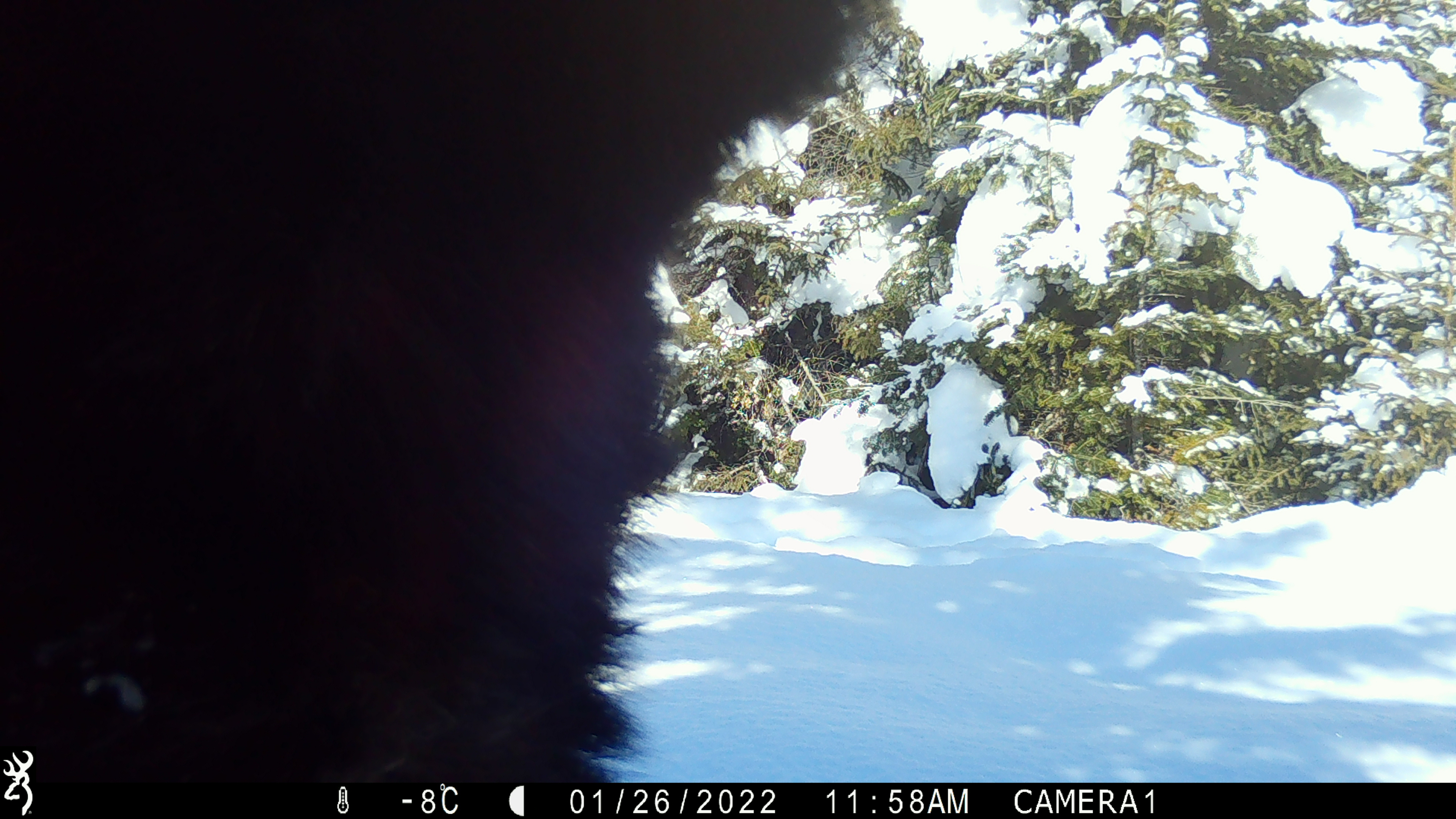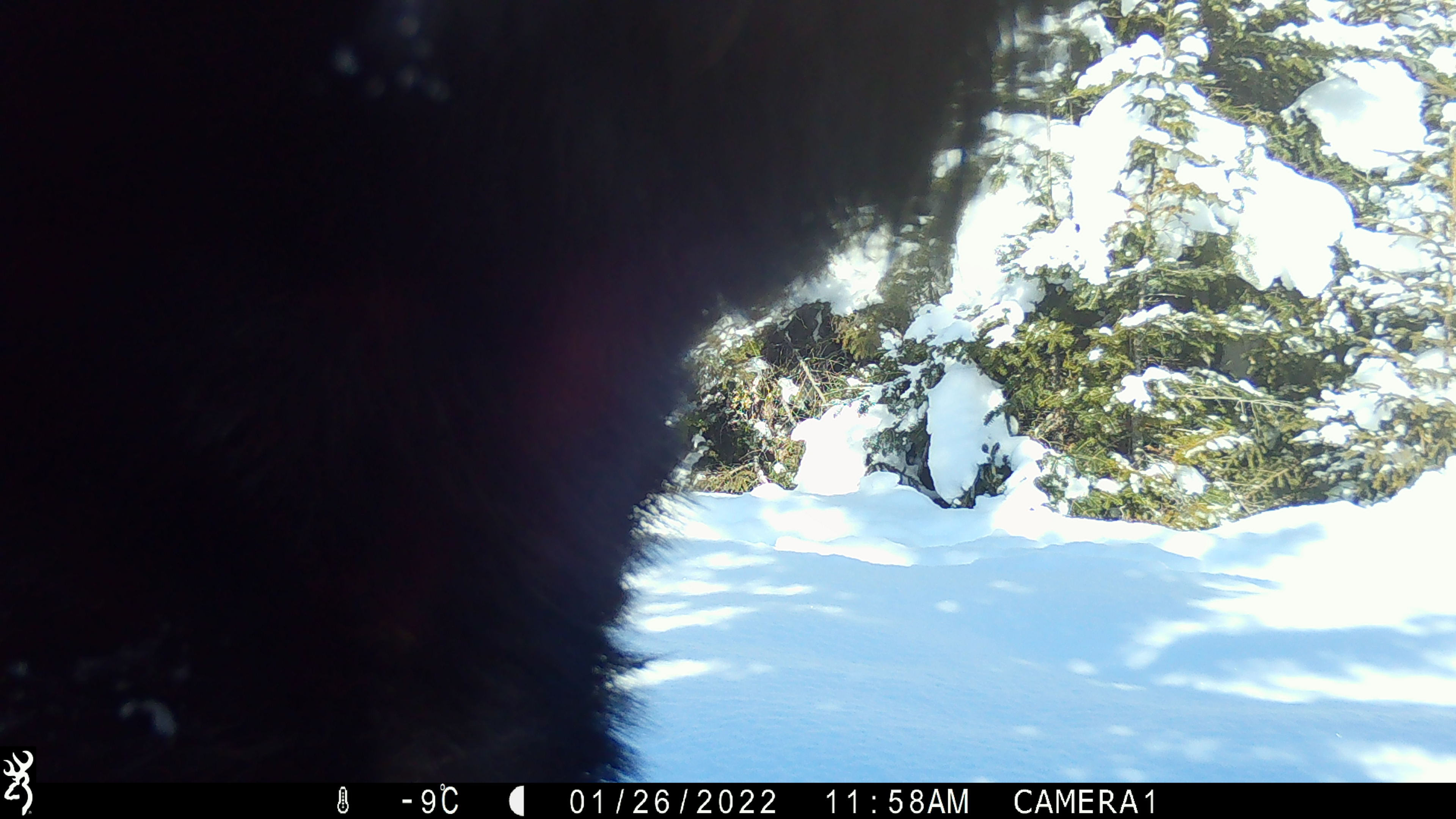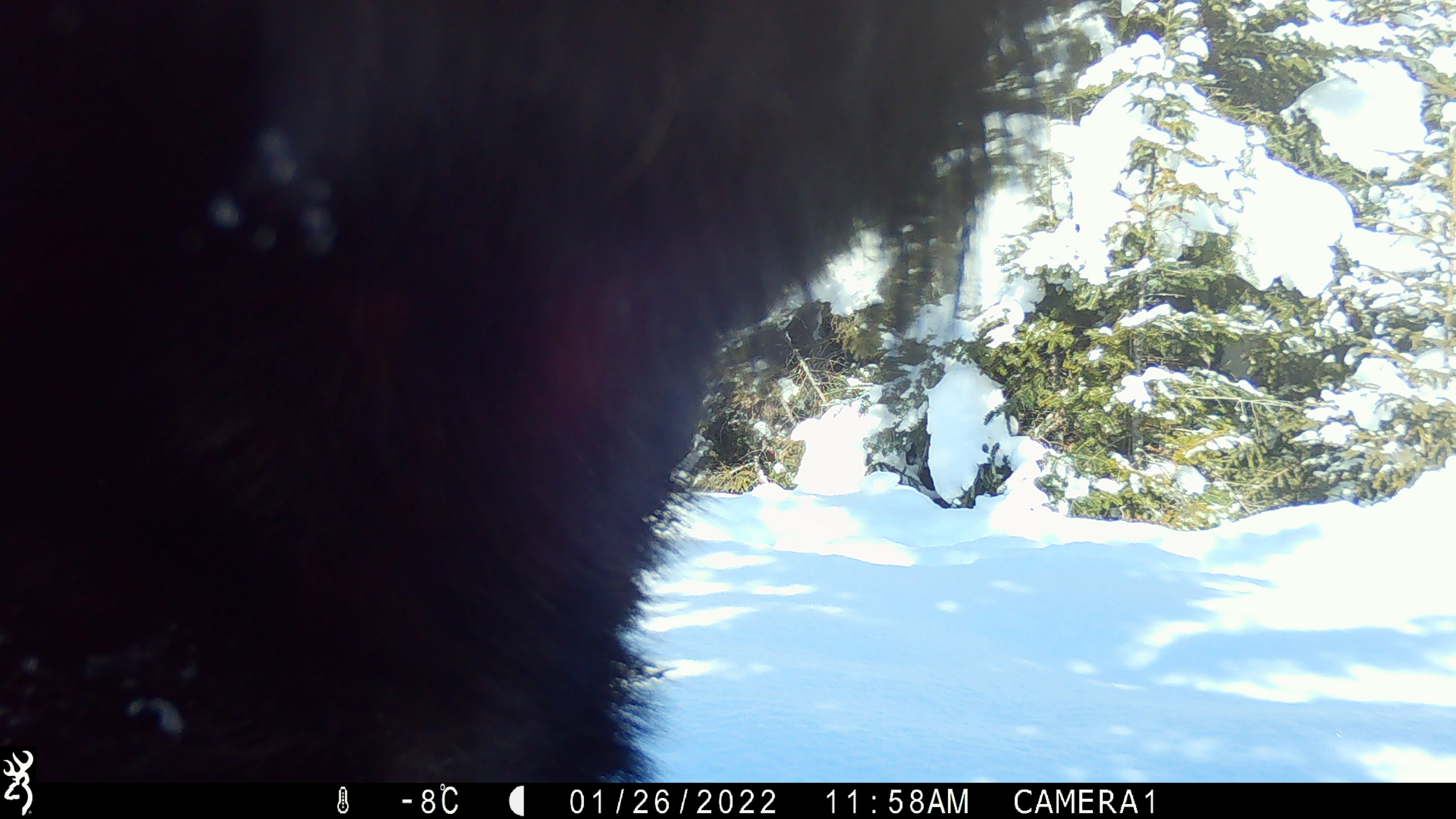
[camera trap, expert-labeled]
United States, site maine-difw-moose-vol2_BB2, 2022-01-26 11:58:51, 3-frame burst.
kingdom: Animalia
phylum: Chordata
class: Mammalia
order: Artiodactyla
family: Cervidae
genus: Alces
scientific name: Alces alces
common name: moose